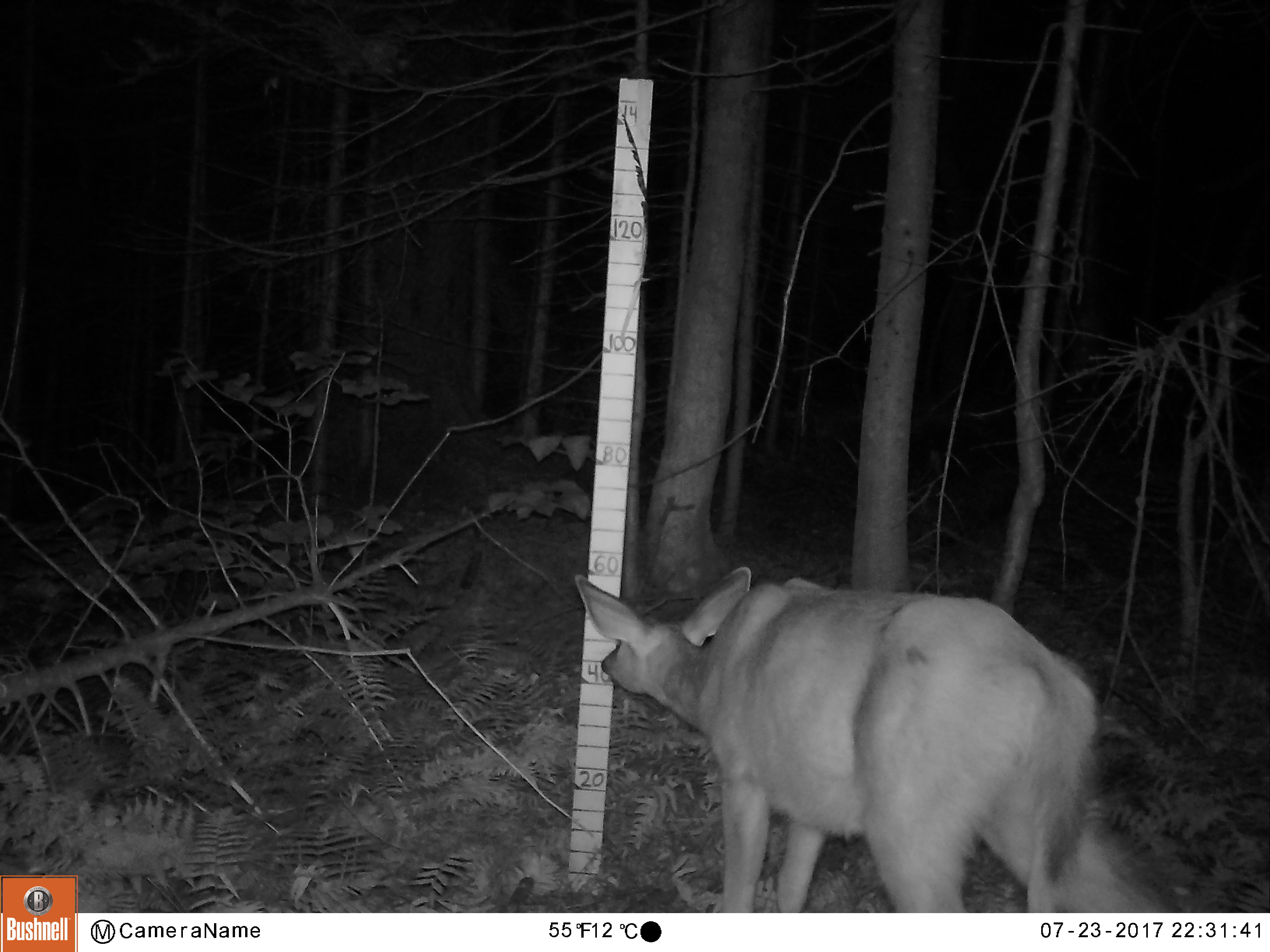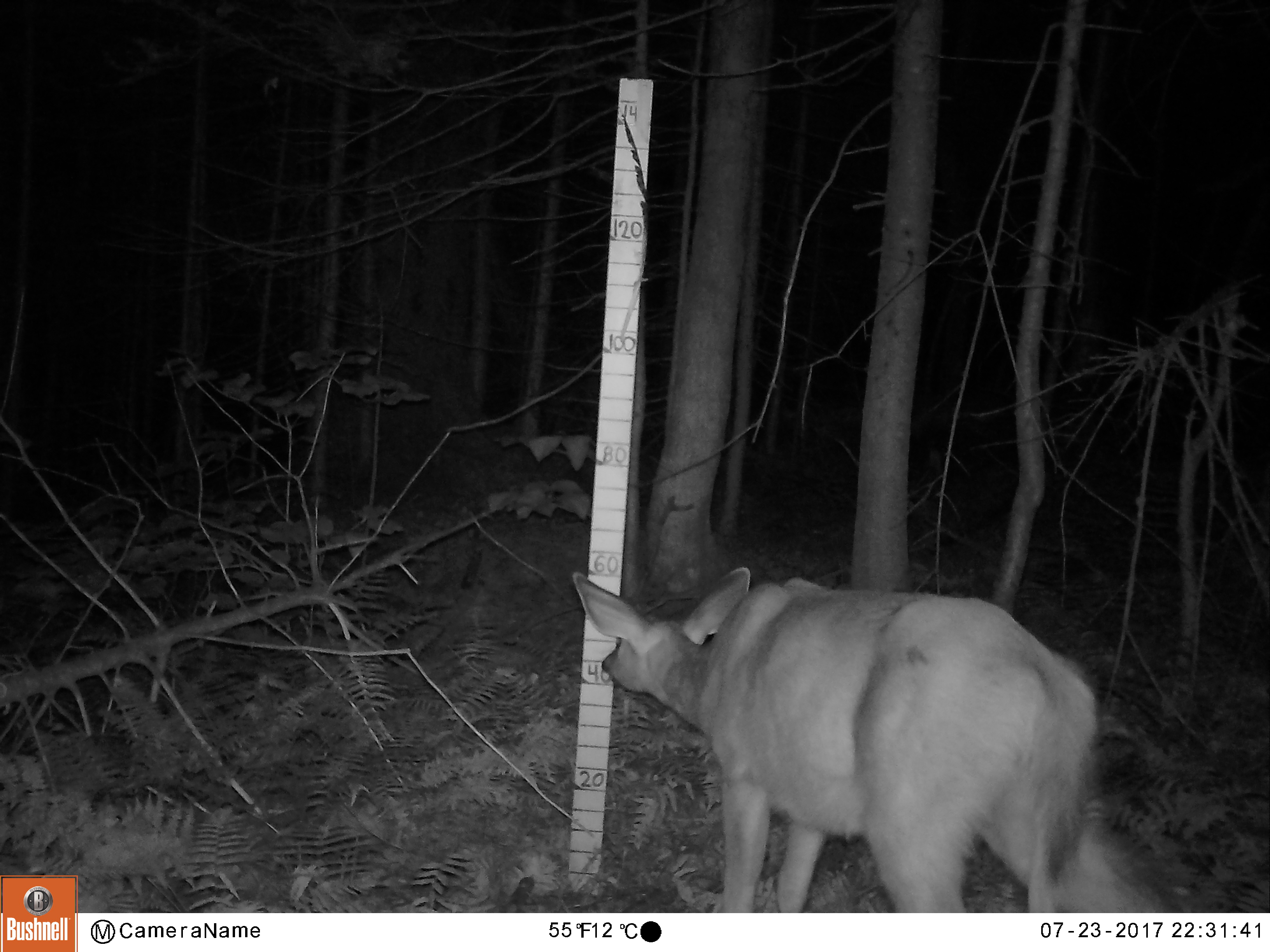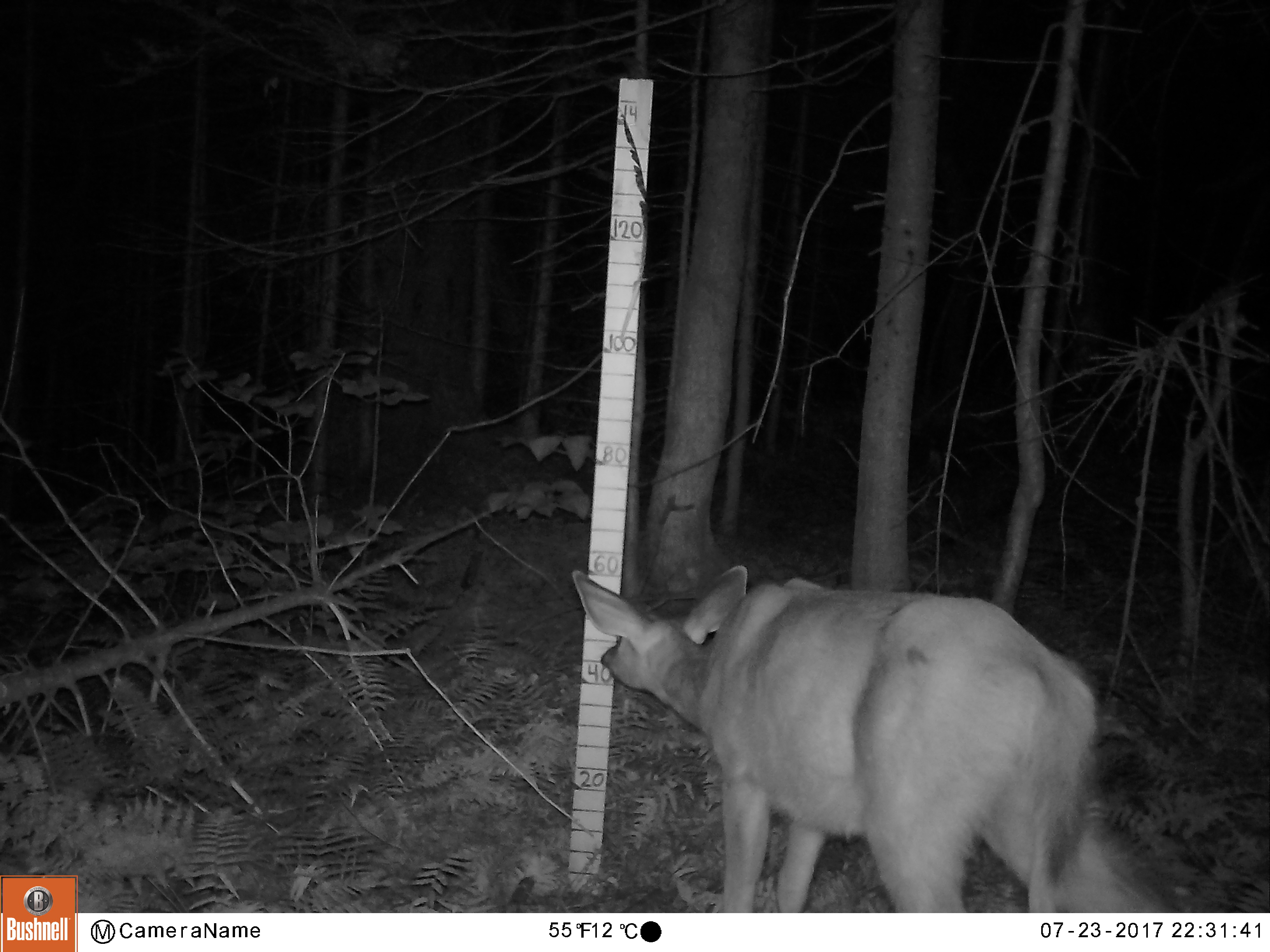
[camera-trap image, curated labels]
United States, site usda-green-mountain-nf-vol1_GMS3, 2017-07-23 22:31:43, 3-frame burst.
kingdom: Animalia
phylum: Chordata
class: Mammalia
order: Artiodactyla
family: Cervidae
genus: Odocoileus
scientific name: Odocoileus virginianus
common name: white-tailed deer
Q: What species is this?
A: White-tailed deer (Odocoileus virginianus).